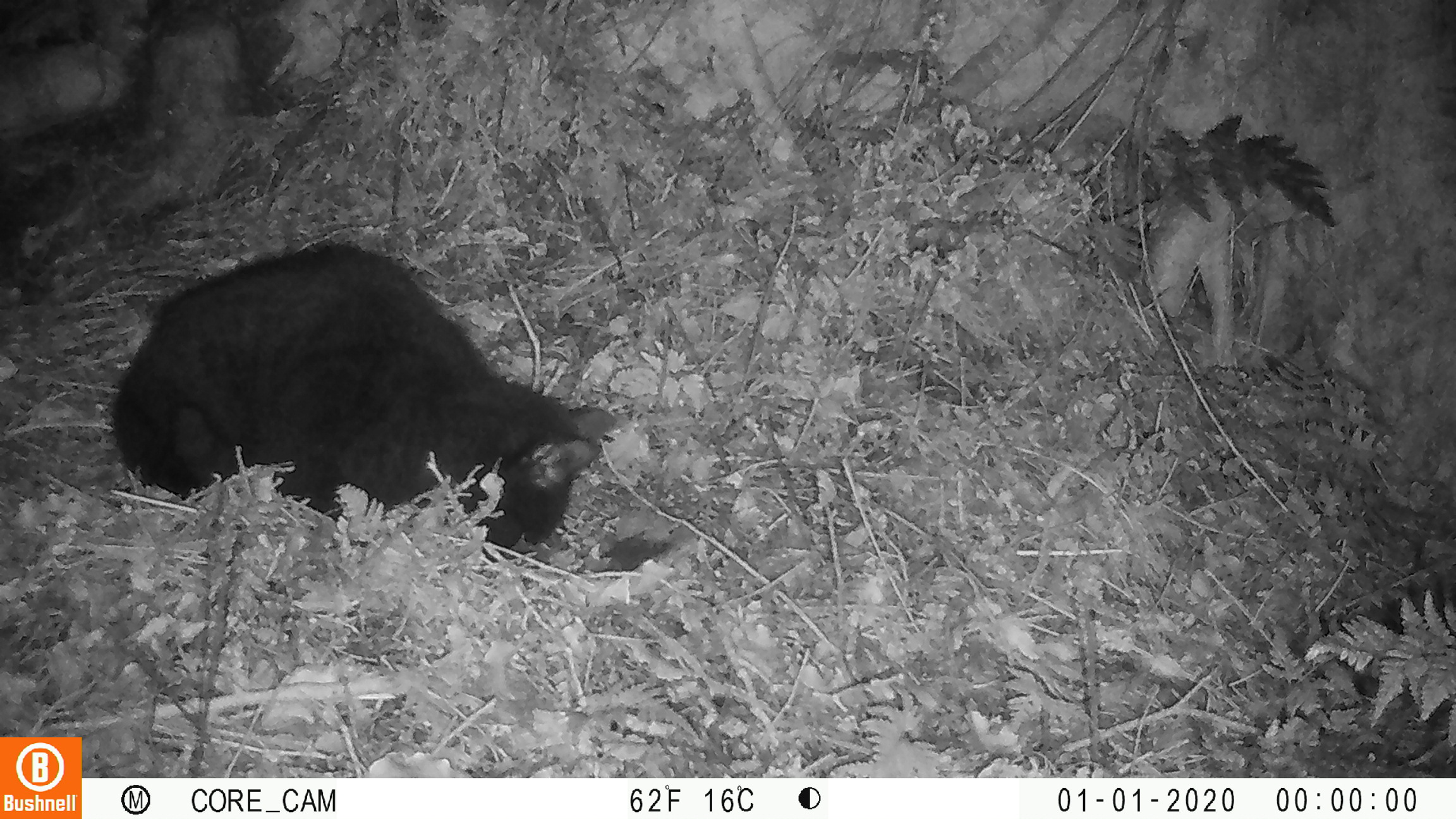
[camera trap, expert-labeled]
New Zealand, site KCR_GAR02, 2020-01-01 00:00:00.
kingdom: Animalia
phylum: Chordata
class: Mammalia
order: Carnivora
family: Felidae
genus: Felis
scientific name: Felis catus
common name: domestic cat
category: cat